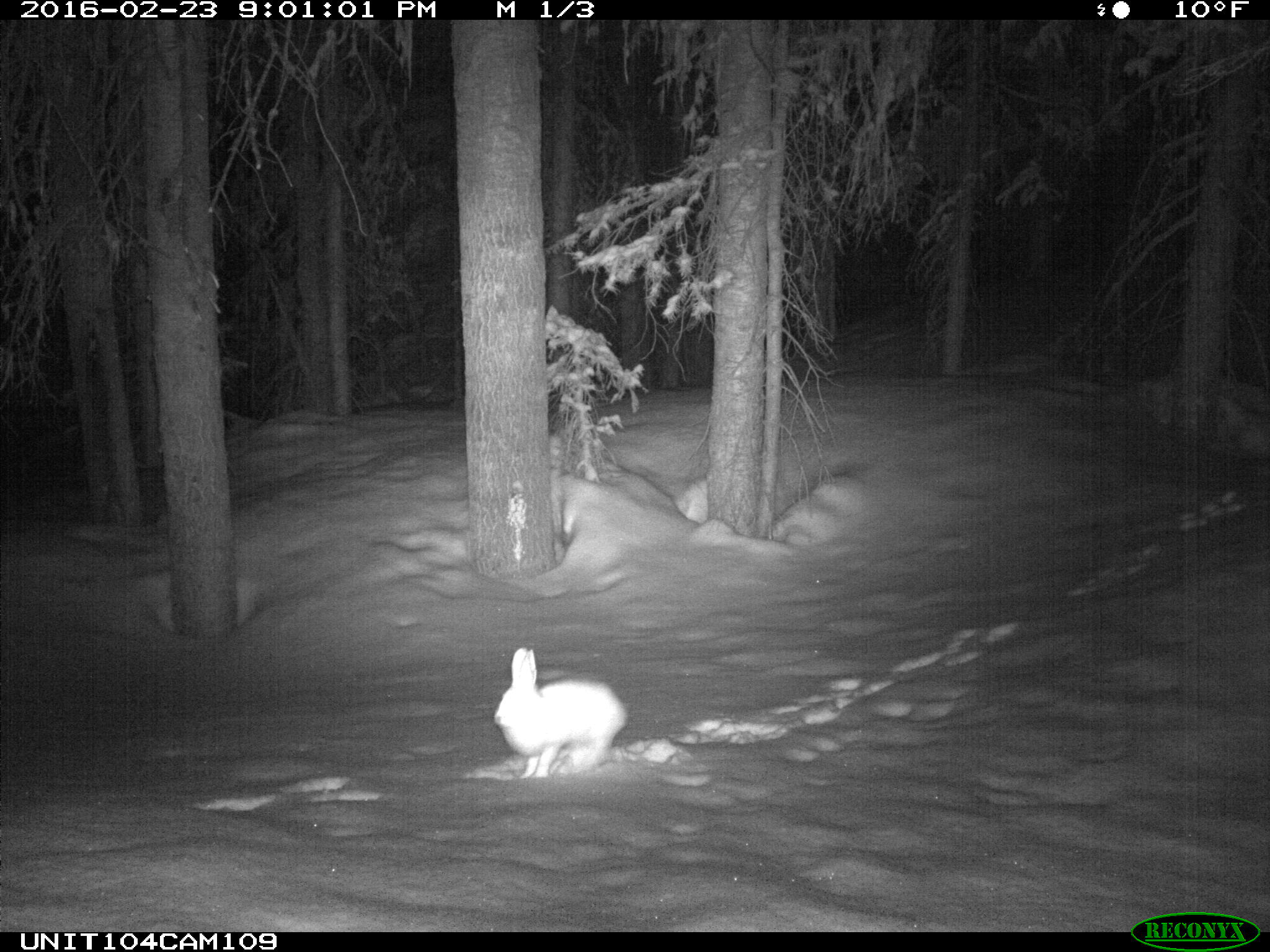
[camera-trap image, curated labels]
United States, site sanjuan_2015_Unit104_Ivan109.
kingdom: Animalia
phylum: Chordata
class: Mammalia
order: Lagomorpha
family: Leporidae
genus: Lepus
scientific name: Lepus americanus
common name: snowshoe hare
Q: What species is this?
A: Lepus americanus (snowshoe hare).